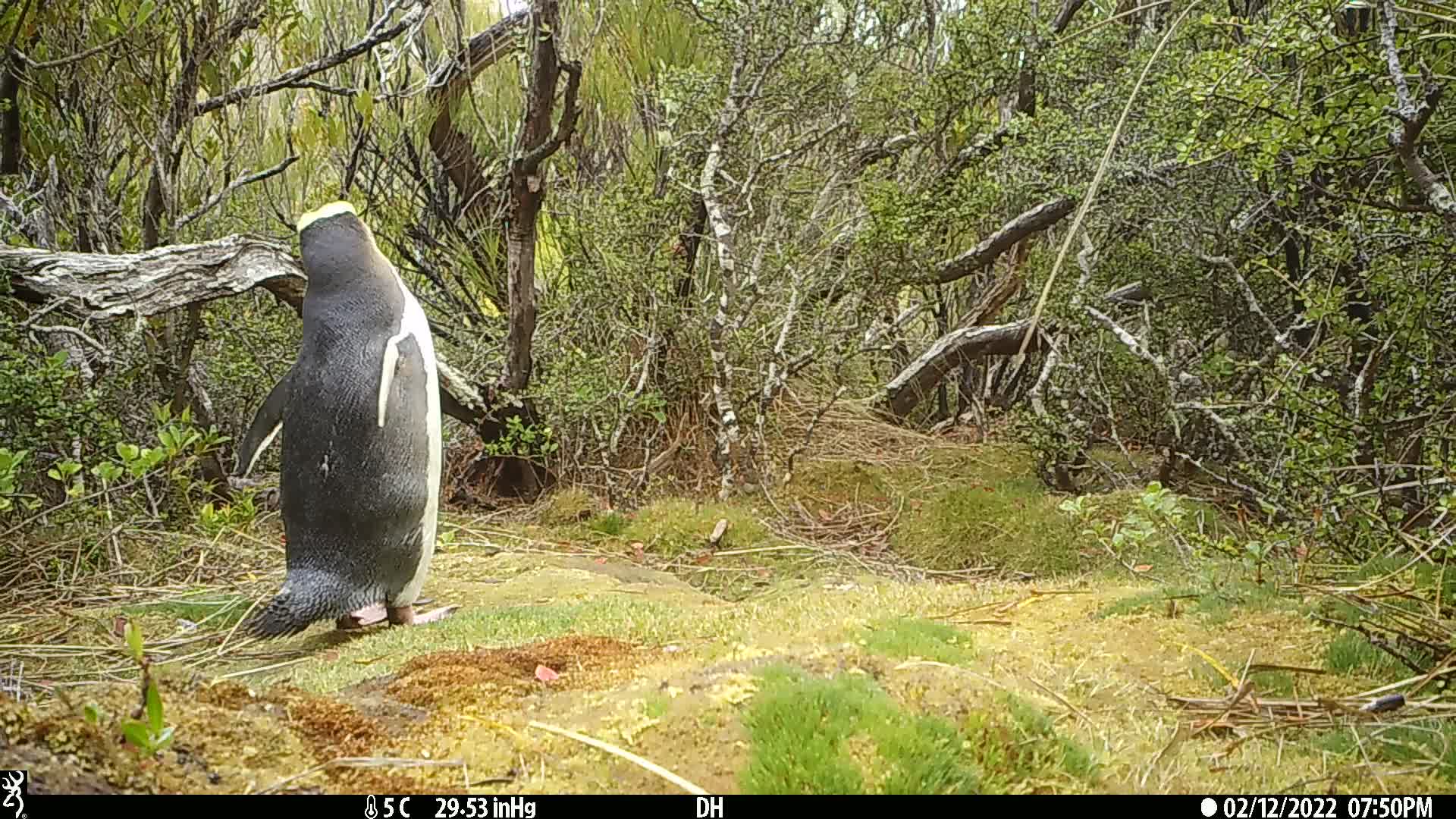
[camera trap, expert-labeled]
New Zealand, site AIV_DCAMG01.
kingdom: Animalia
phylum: Chordata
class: Aves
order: Sphenisciformes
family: Spheniscidae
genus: Megadyptes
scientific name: Megadyptes antipodes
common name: yellow-eyed penguin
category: yellow eyed penguin